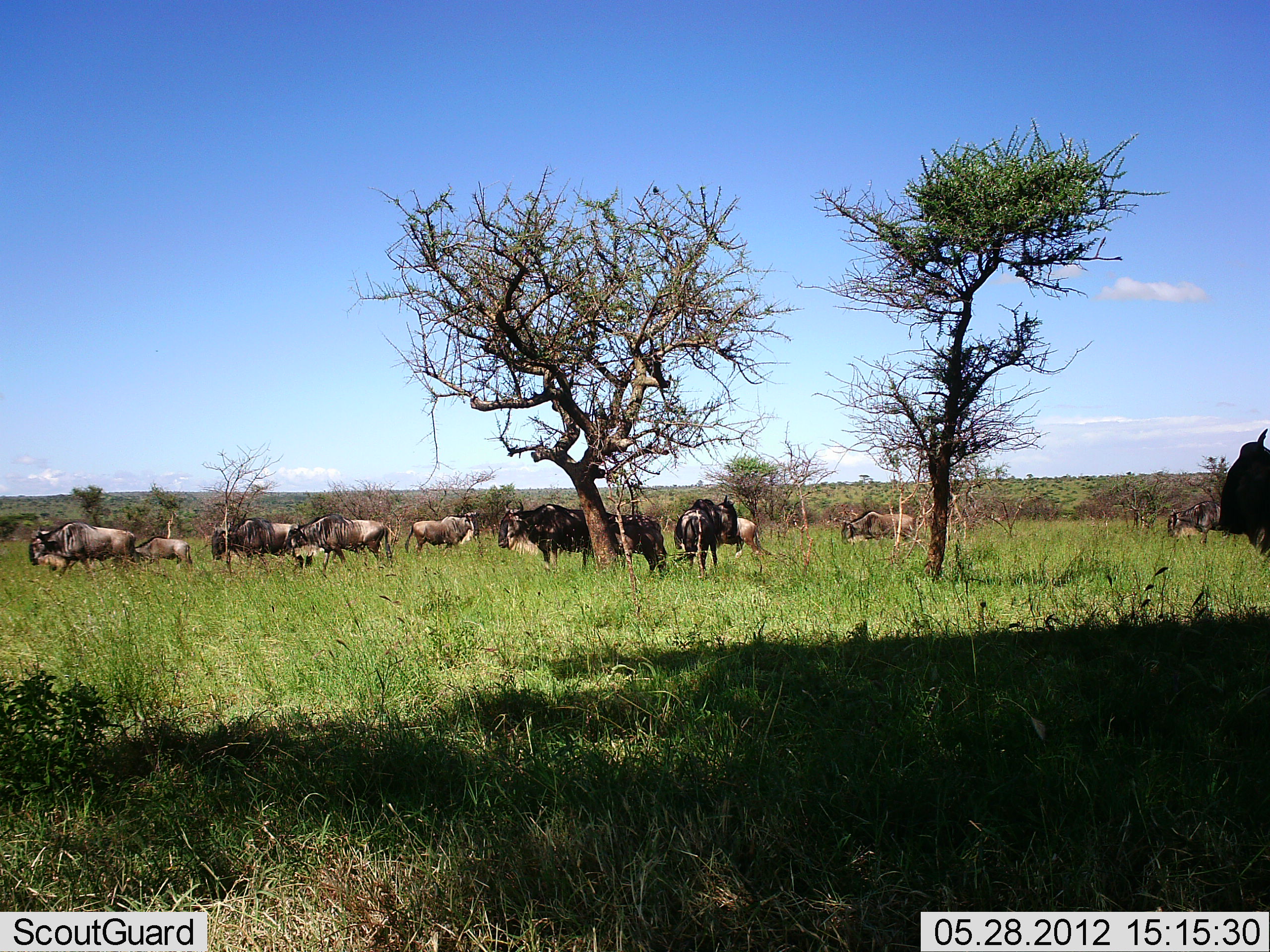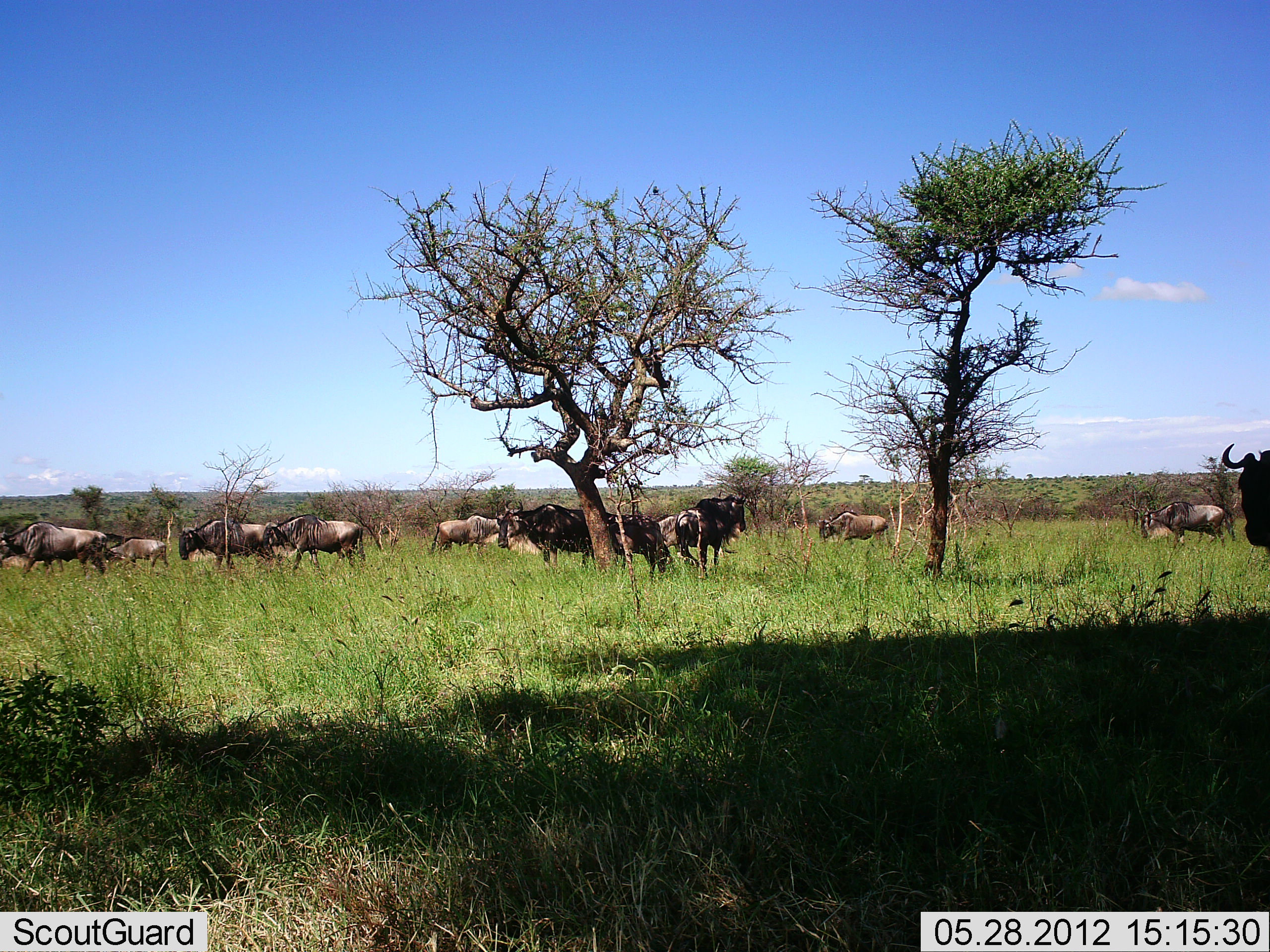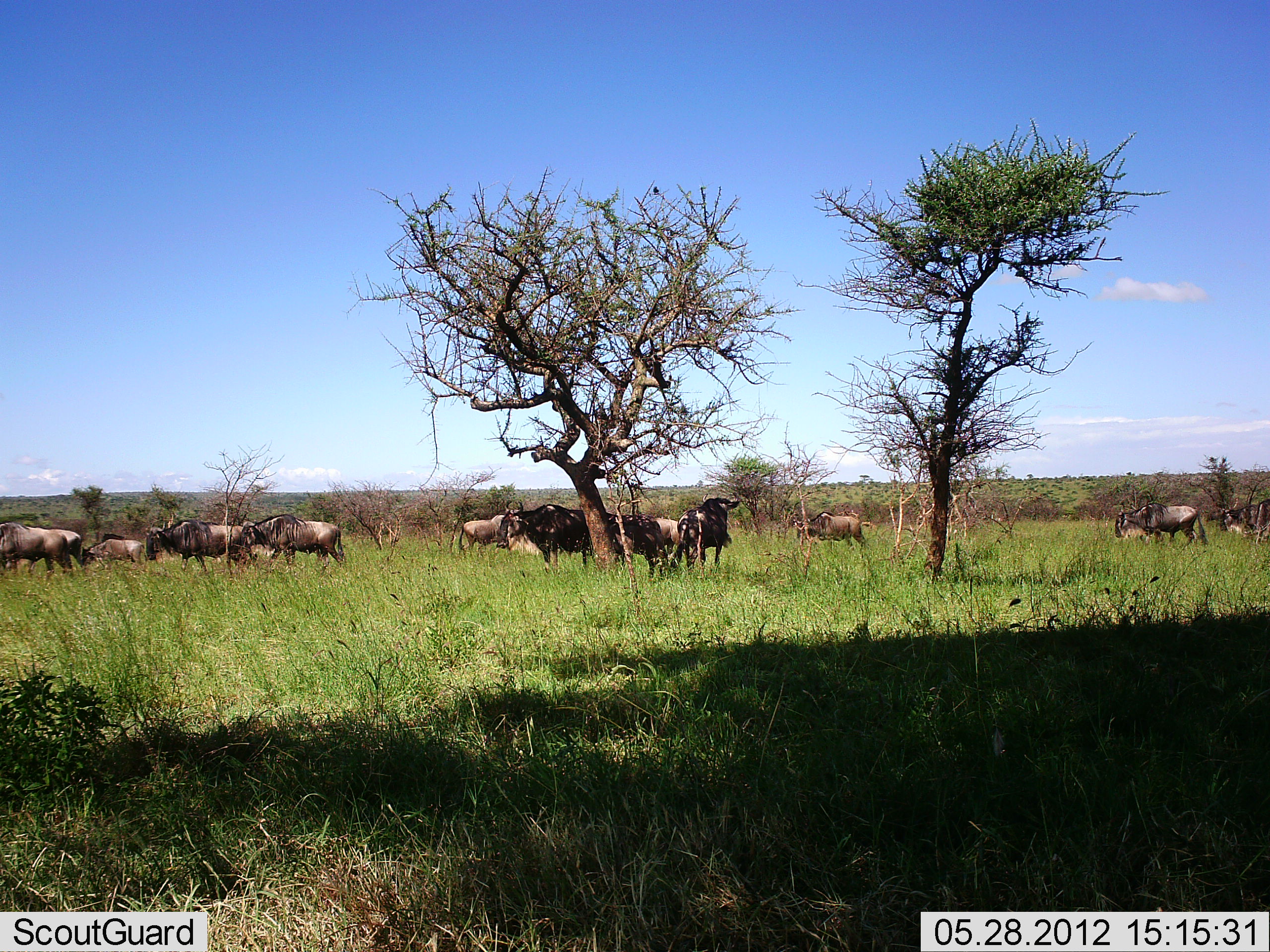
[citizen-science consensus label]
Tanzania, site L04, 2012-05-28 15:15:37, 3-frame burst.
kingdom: Animalia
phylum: Chordata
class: Mammalia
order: Artiodactyla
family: Bovidae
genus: Connochaetes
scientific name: Connochaetes taurinus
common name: blue wildebeest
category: wildebeest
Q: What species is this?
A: Wildebeest (blue wildebeest) (Connochaetes taurinus).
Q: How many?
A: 11-50.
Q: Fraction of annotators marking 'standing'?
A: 80%.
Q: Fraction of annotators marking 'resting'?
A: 0%.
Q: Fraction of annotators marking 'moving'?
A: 90%.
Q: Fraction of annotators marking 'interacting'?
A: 0%.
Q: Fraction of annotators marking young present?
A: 10%.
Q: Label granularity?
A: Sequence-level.